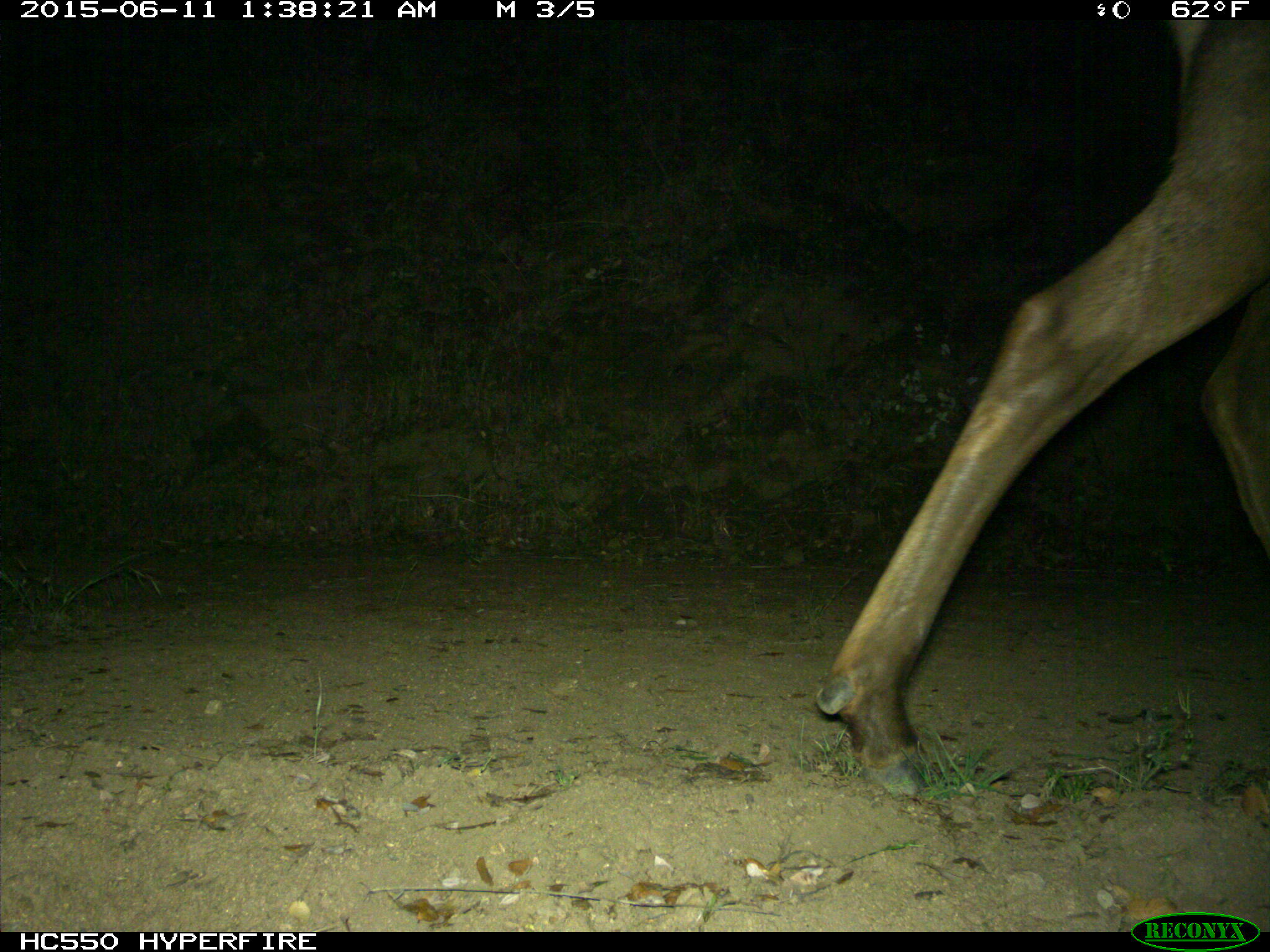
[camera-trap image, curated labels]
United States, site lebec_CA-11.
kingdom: Animalia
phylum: Chordata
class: Mammalia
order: Artiodactyla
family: Cervidae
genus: Cervus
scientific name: Cervus canadensis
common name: elk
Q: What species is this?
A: Cervus canadensis (elk).